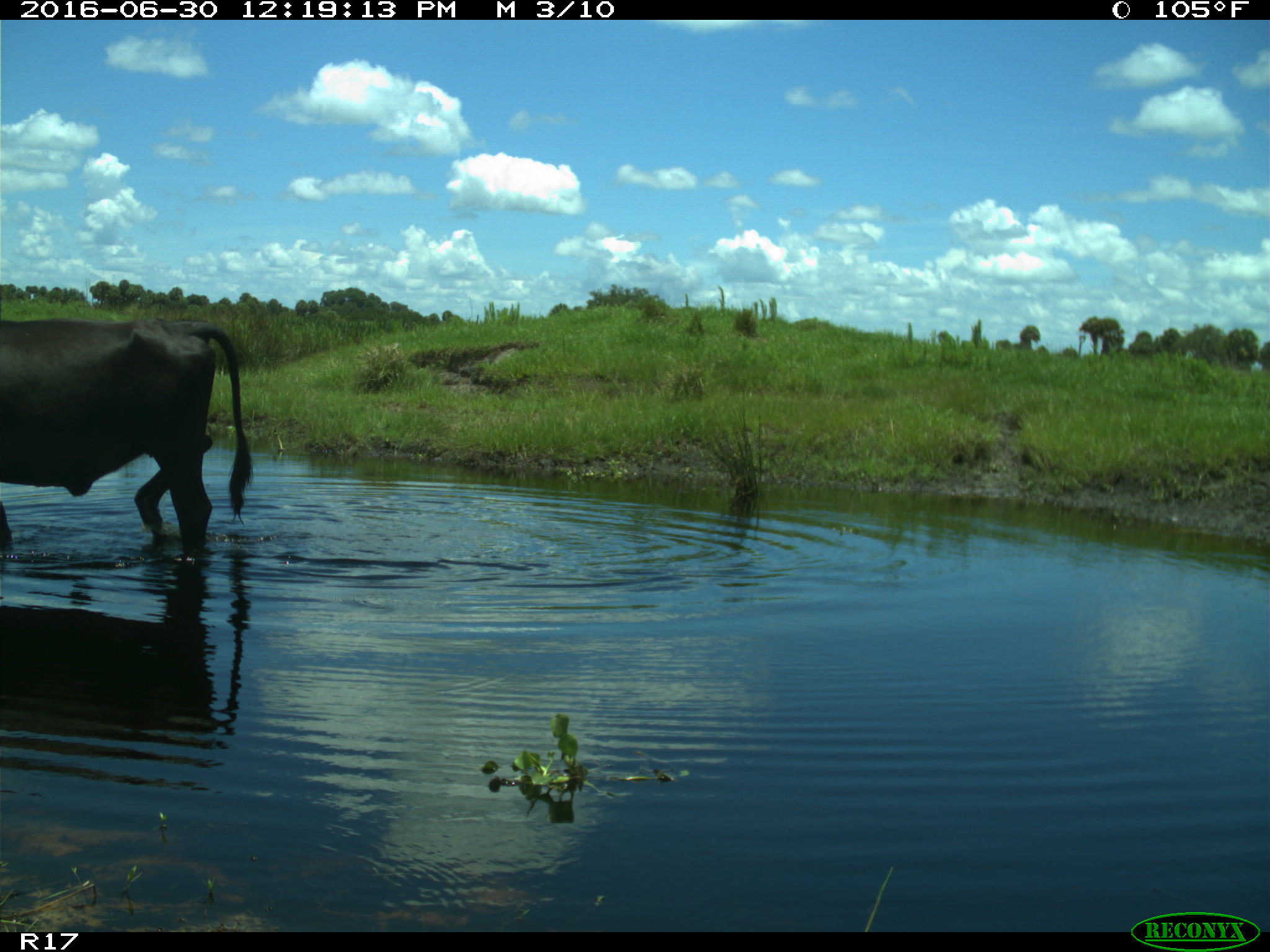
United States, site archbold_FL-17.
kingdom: Animalia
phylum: Chordata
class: Mammalia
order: Artiodactyla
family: Bovidae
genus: Bos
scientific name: Bos taurus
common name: domestic cow